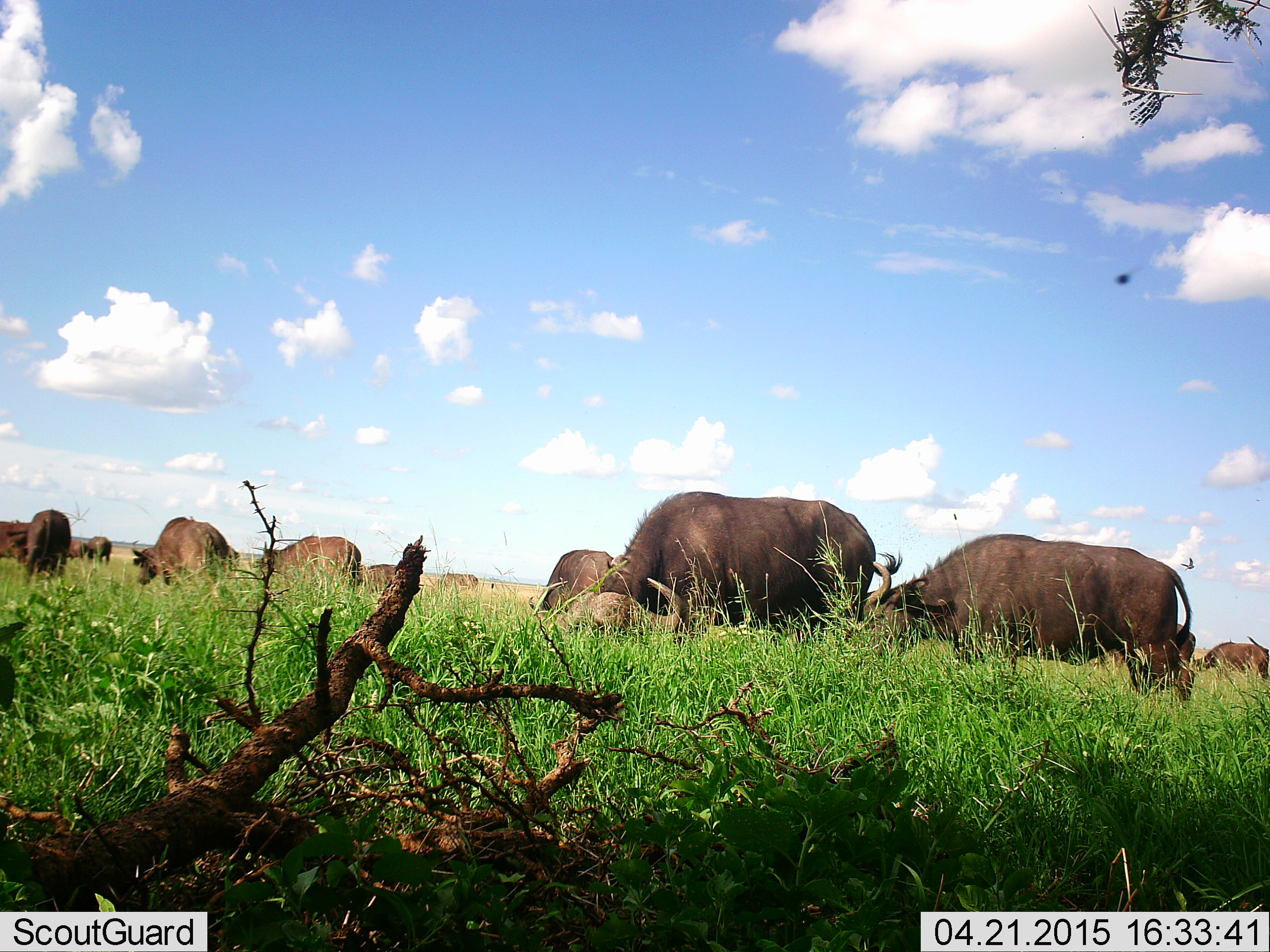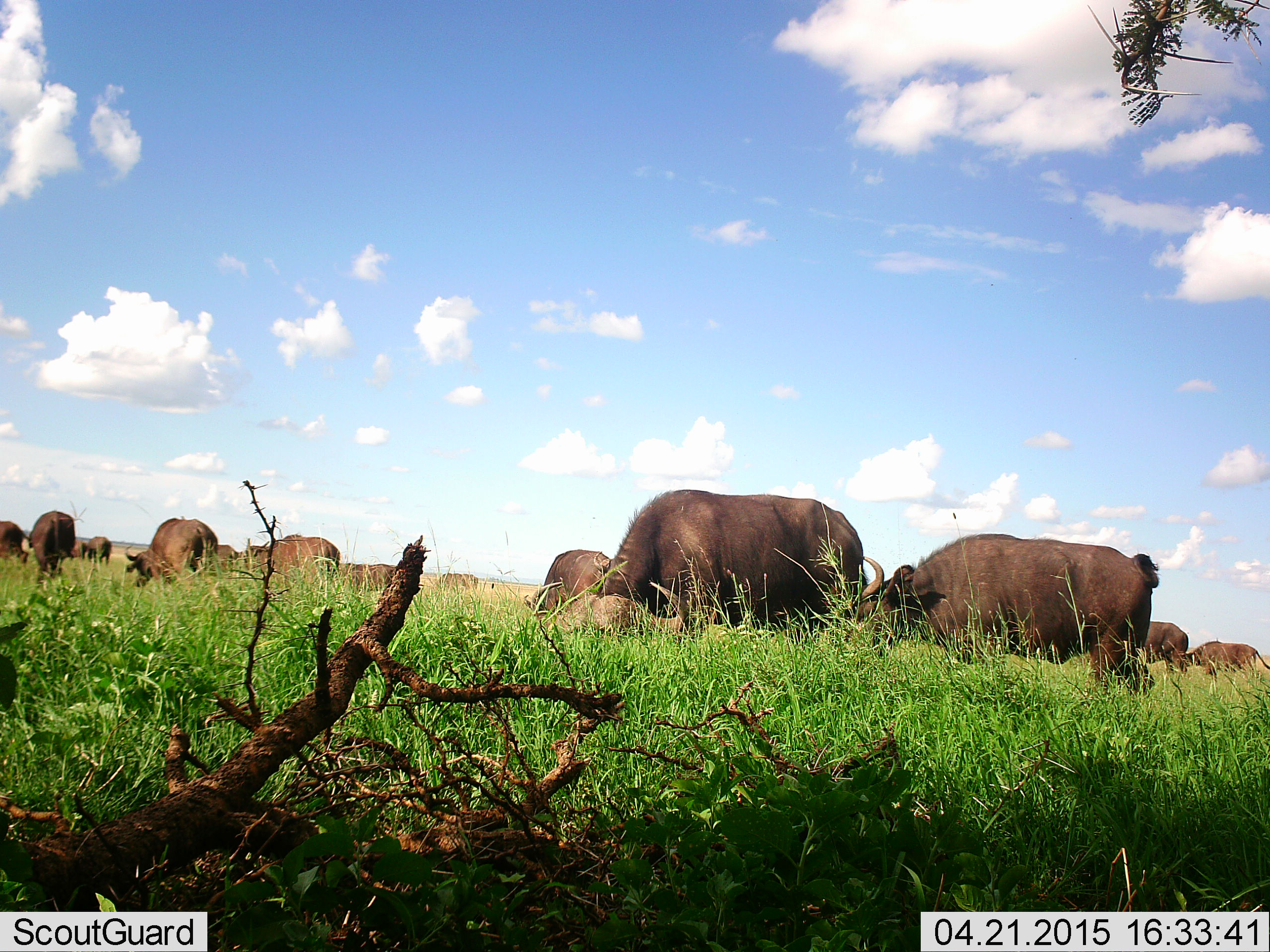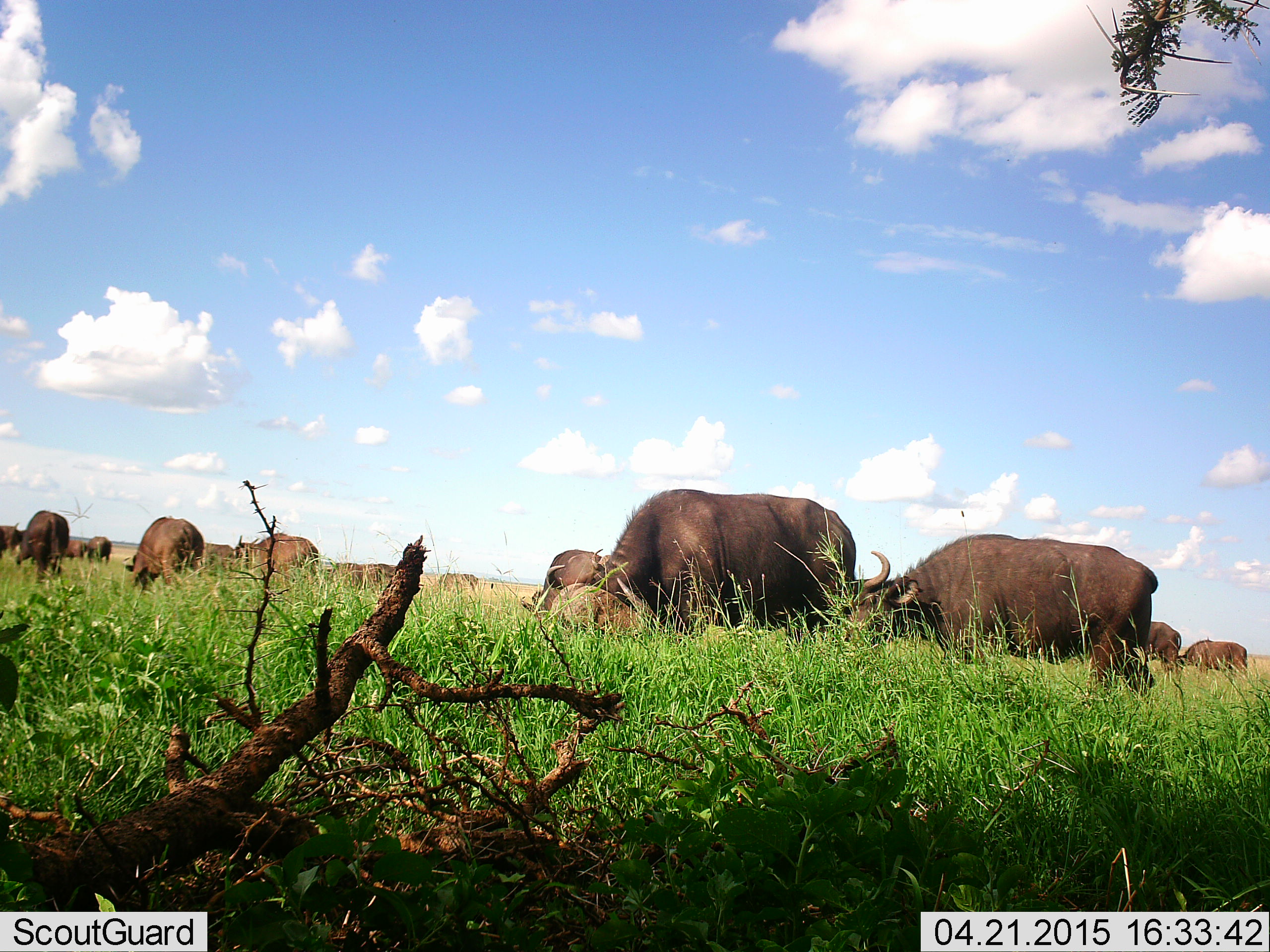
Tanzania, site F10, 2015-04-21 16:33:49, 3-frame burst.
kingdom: Animalia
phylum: Chordata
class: Mammalia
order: Artiodactyla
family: Bovidae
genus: Syncerus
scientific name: Syncerus caffer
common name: cape buffalo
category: buffalo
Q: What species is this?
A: Buffalo (cape buffalo) (Syncerus caffer).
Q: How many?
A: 11-50.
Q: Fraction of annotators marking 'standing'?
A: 36%.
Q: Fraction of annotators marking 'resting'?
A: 0%.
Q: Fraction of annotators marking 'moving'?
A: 27%.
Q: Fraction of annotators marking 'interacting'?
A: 0%.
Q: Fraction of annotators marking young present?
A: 0%.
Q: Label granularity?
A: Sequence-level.